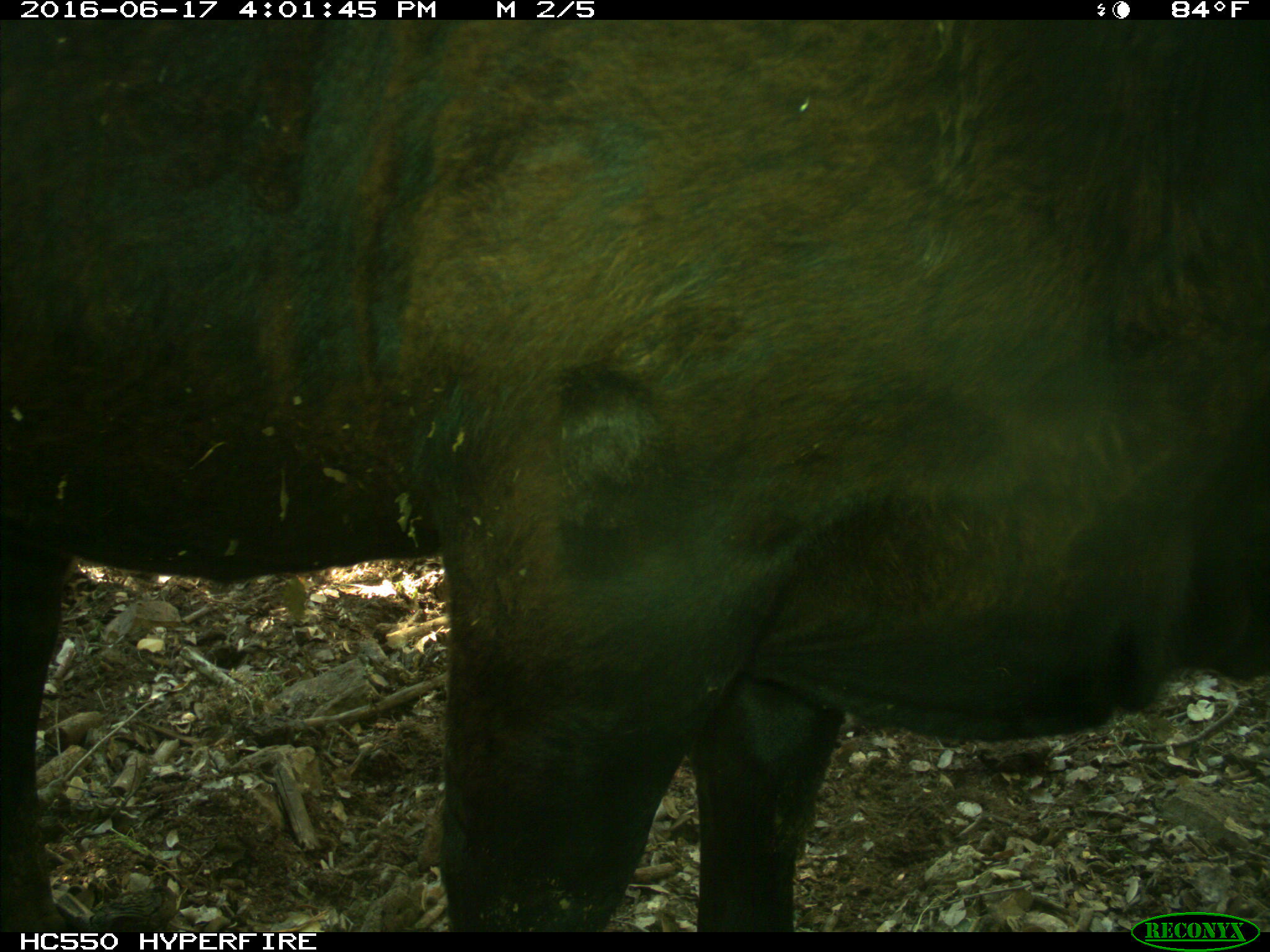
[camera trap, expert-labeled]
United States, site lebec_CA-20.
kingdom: Animalia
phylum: Chordata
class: Mammalia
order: Artiodactyla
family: Bovidae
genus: Bos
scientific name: Bos taurus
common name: domestic cow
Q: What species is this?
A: Bos taurus (domestic cow).